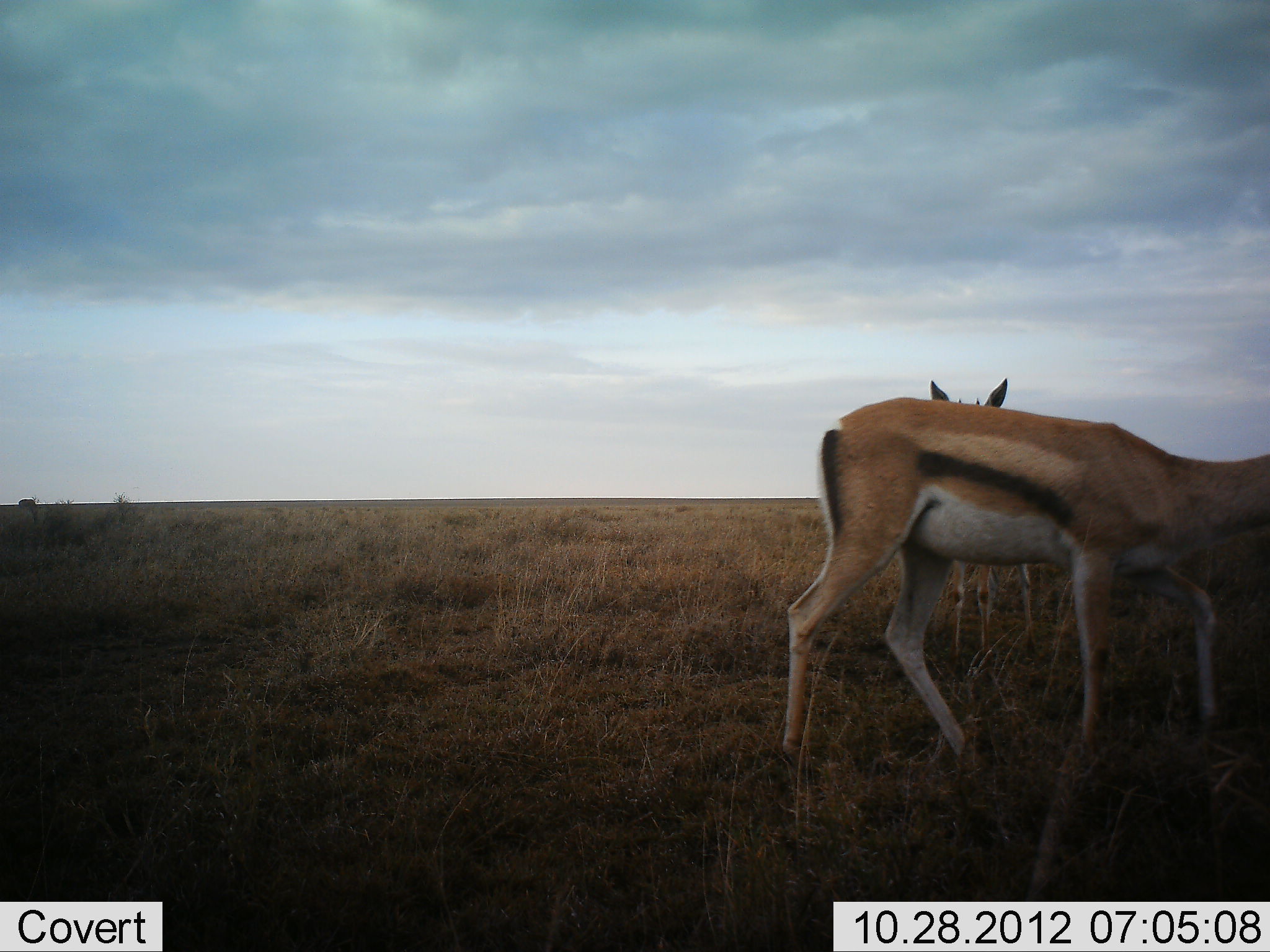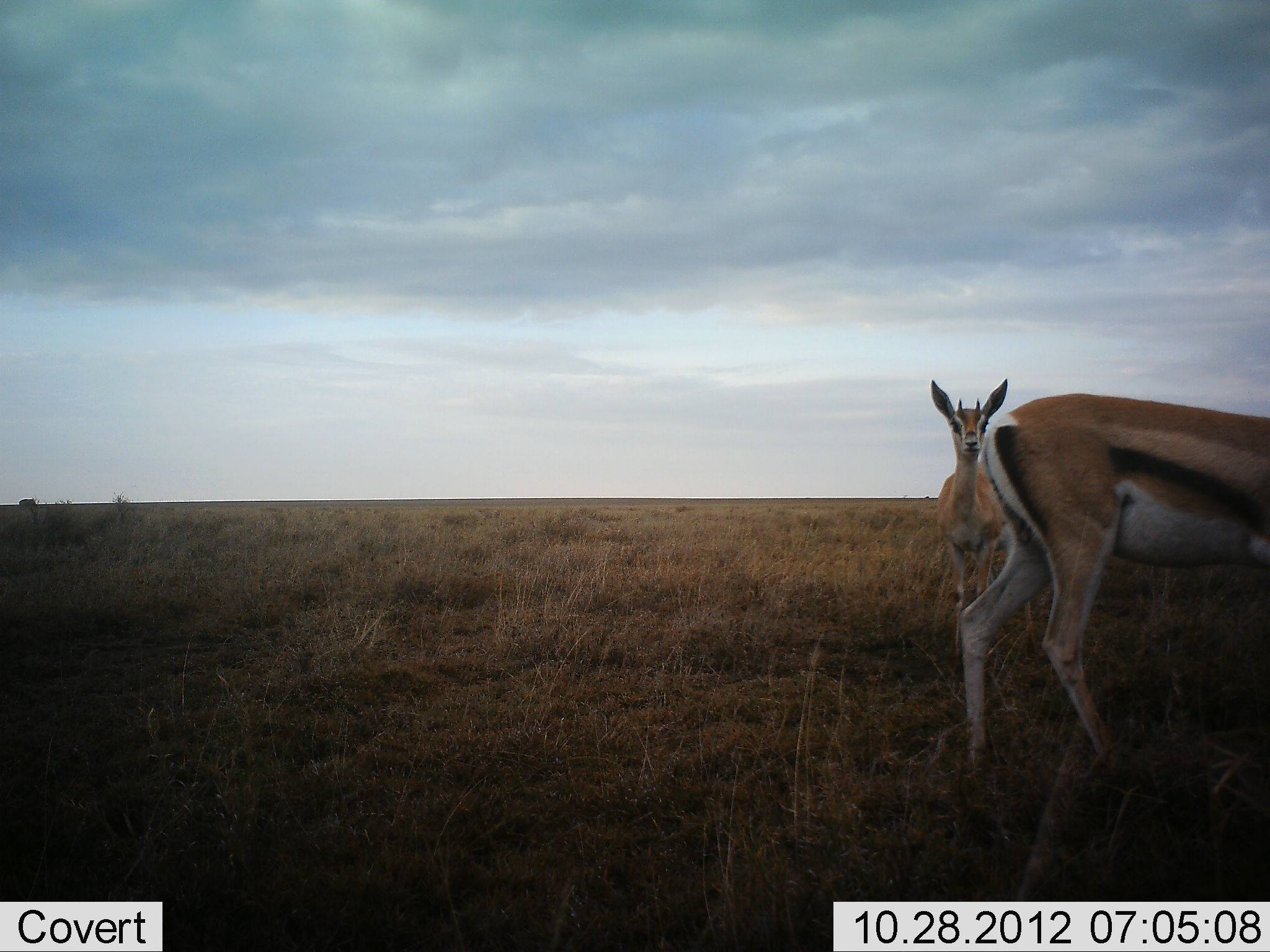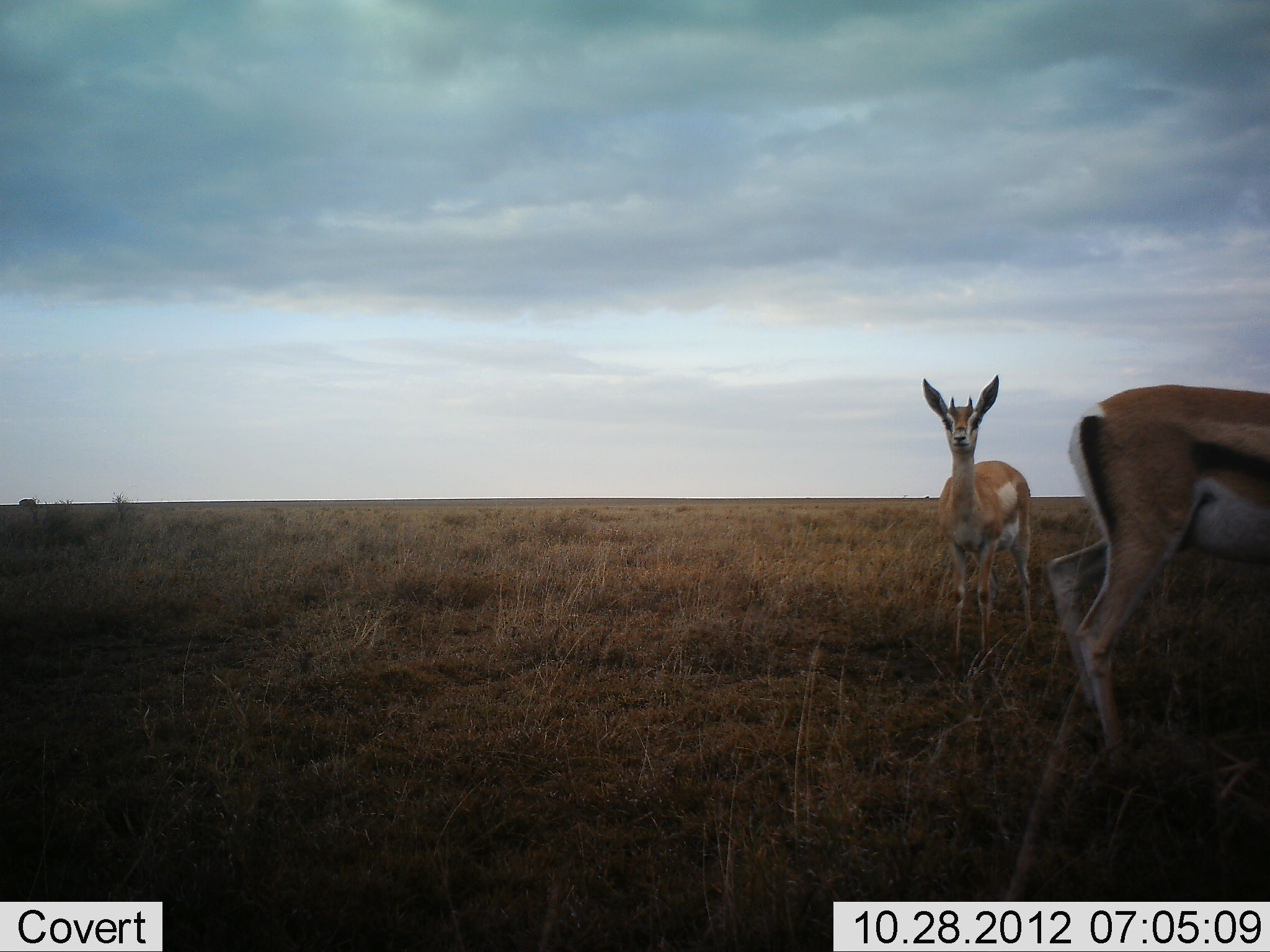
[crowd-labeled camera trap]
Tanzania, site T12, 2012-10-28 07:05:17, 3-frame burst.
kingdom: Animalia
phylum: Chordata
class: Mammalia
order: Artiodactyla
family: Bovidae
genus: Eudorcas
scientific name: Eudorcas thomsonii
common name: thomson's gazelle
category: gazellethomsons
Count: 2.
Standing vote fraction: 82%.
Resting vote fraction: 0%.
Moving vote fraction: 64%.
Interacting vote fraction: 0%.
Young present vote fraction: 0%.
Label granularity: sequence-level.